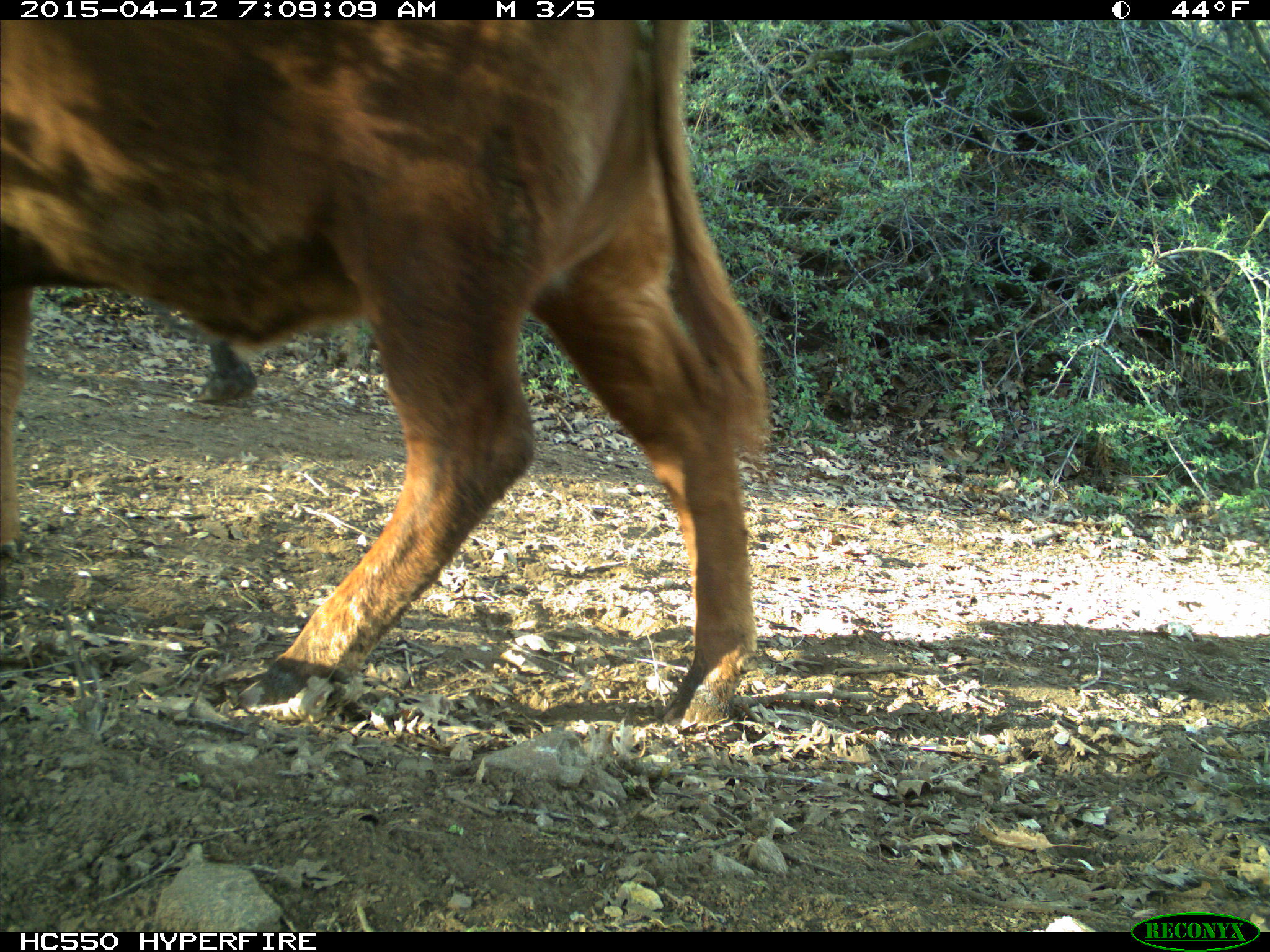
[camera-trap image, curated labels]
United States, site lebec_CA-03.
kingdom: Animalia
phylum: Chordata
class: Mammalia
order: Artiodactyla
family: Bovidae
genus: Bos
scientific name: Bos taurus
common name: domestic cow